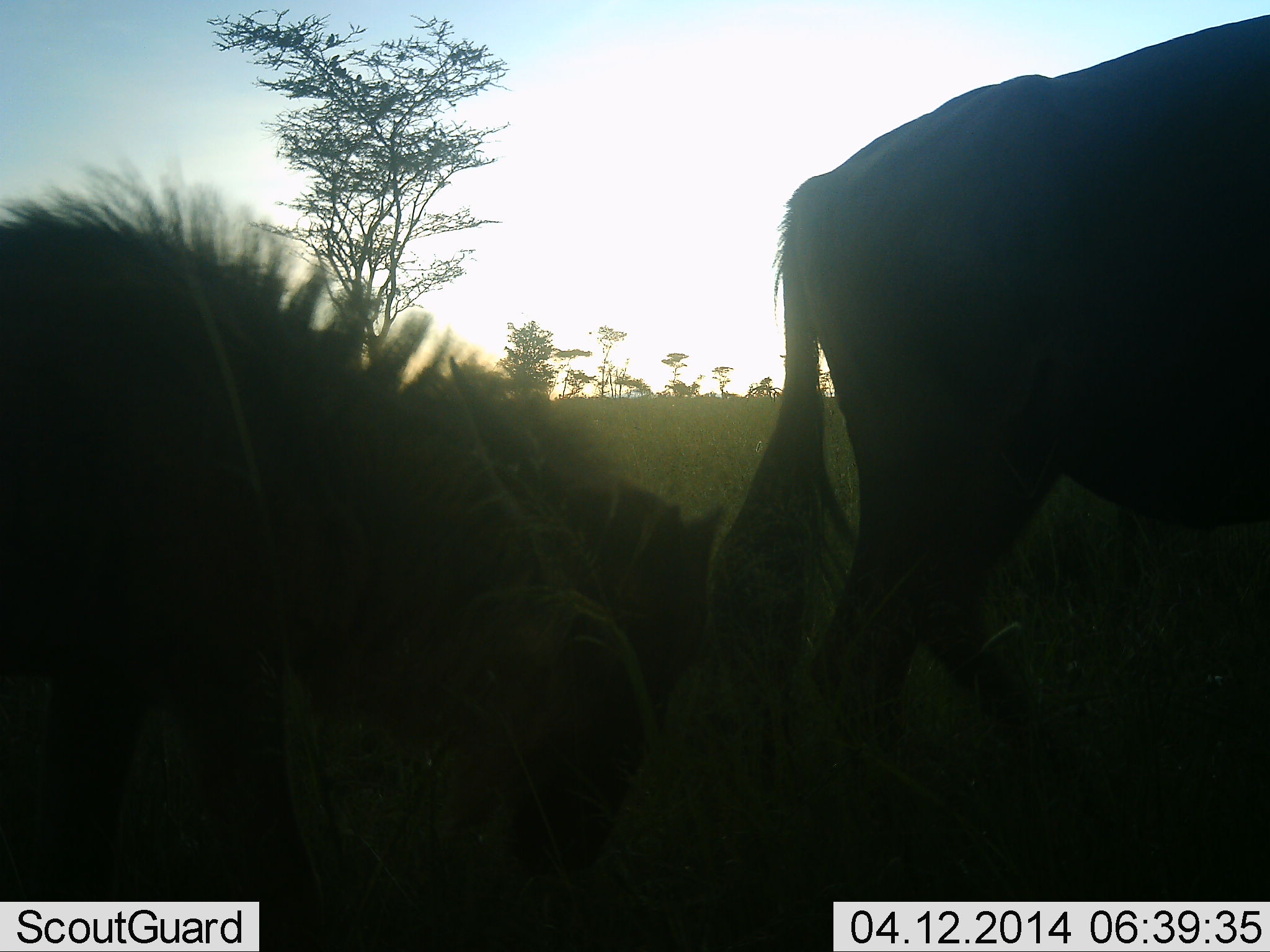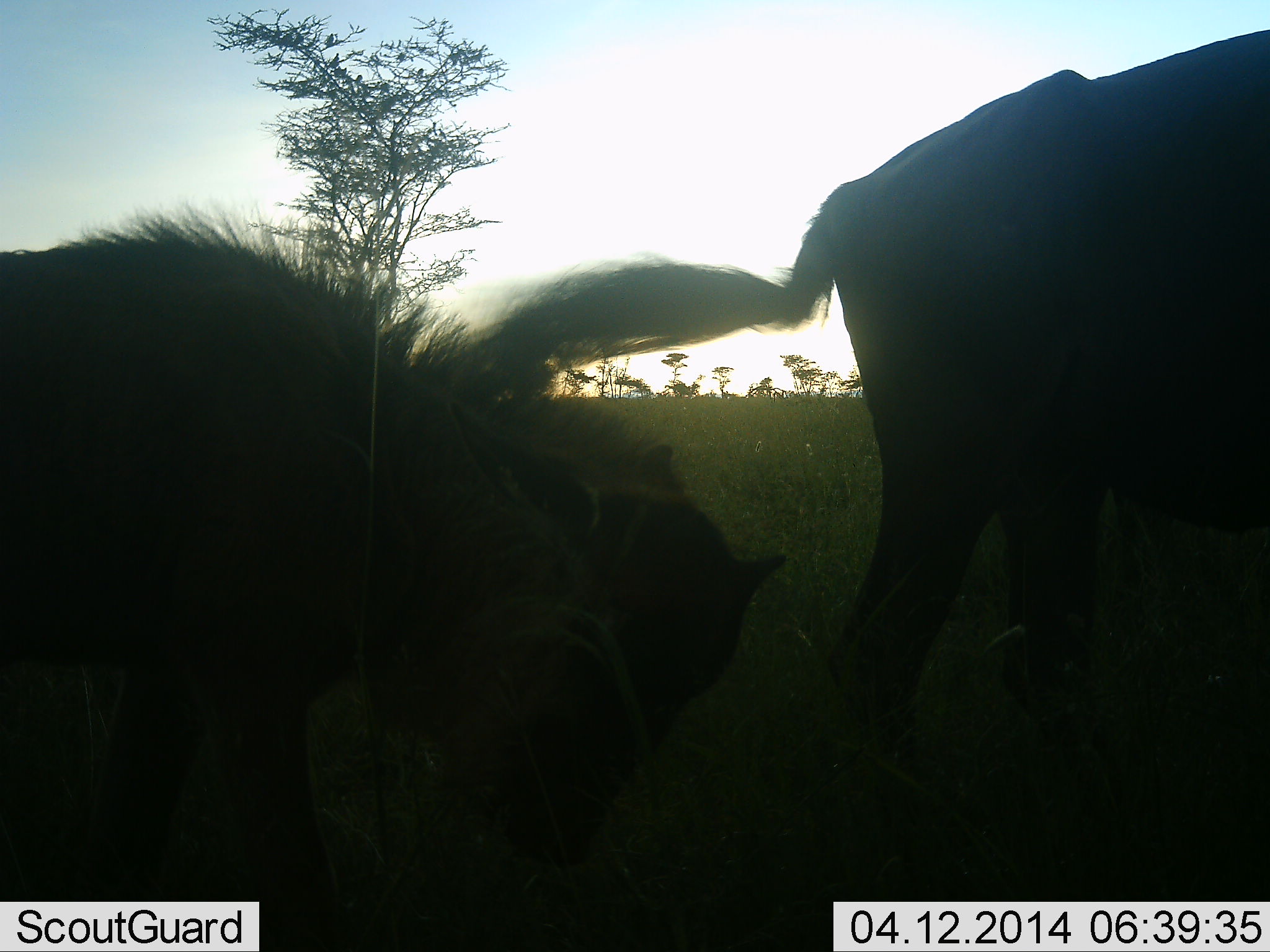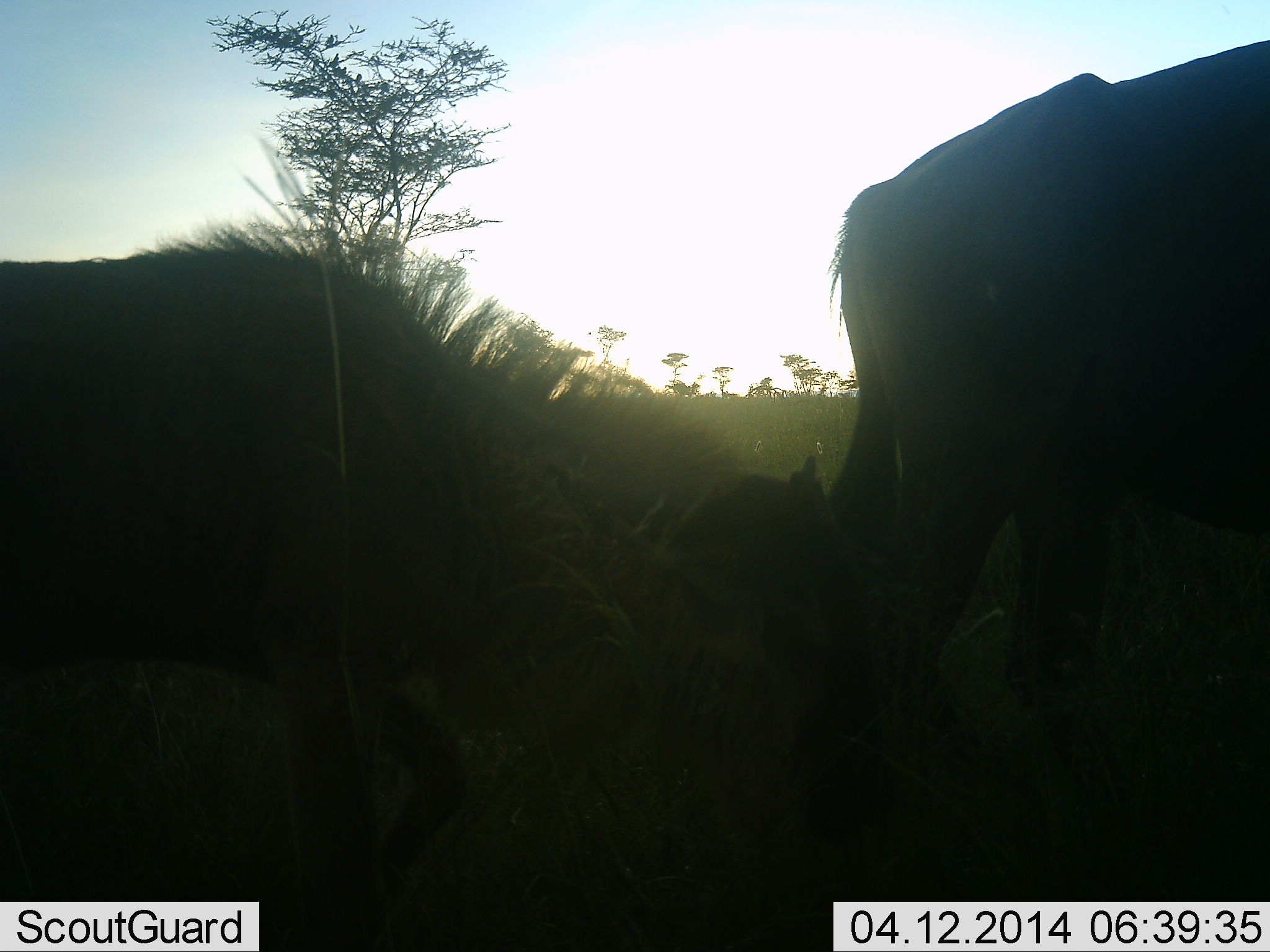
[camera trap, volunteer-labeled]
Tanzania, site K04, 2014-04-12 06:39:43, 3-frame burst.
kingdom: Animalia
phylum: Chordata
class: Mammalia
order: Artiodactyla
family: Bovidae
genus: Connochaetes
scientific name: Connochaetes taurinus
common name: blue wildebeest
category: wildebeest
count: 2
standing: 30%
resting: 0%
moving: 70%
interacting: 0%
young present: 20%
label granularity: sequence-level